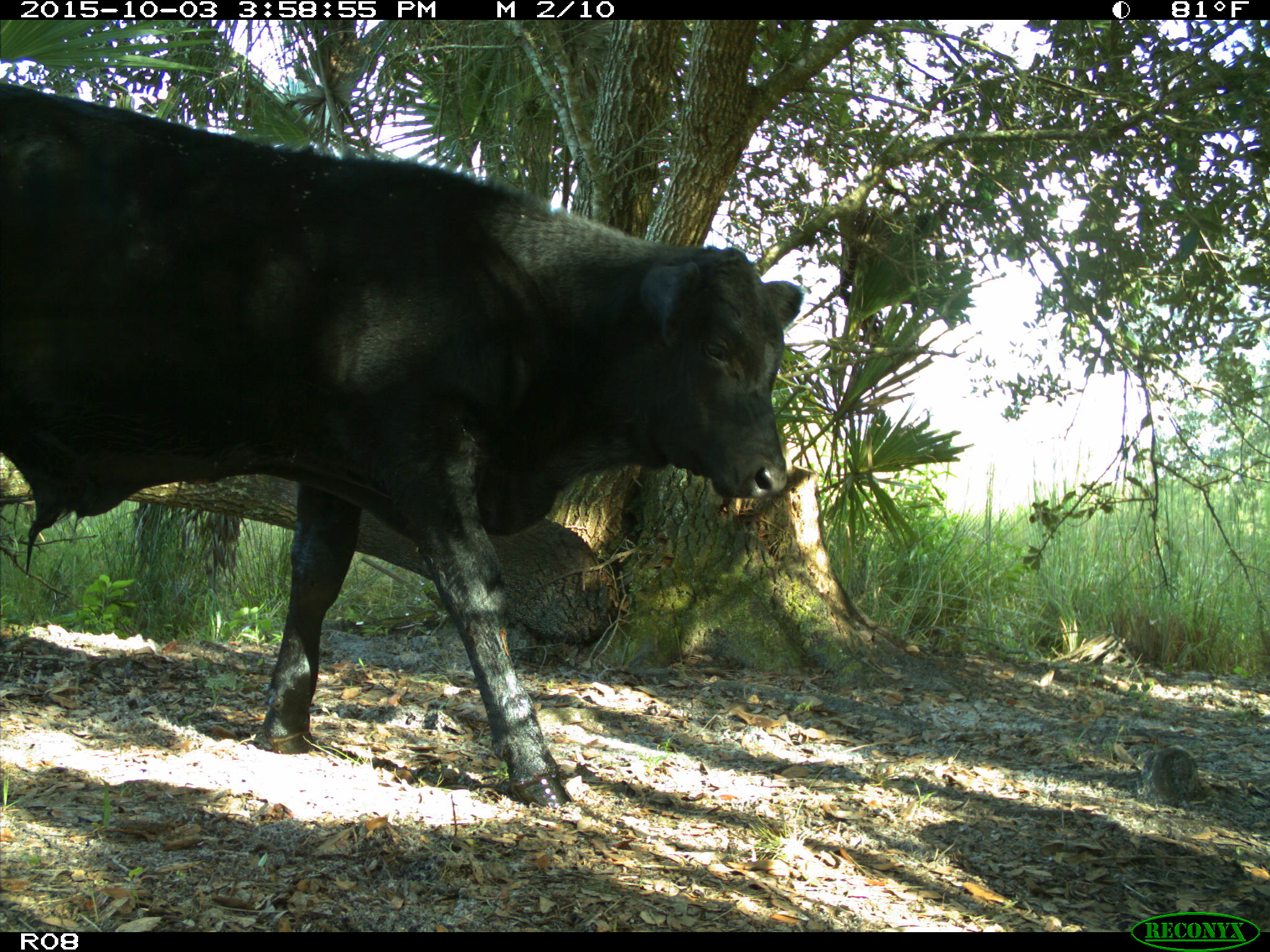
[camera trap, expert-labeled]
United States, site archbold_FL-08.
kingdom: Animalia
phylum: Chordata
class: Mammalia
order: Artiodactyla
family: Bovidae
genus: Bos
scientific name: Bos taurus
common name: domestic cow